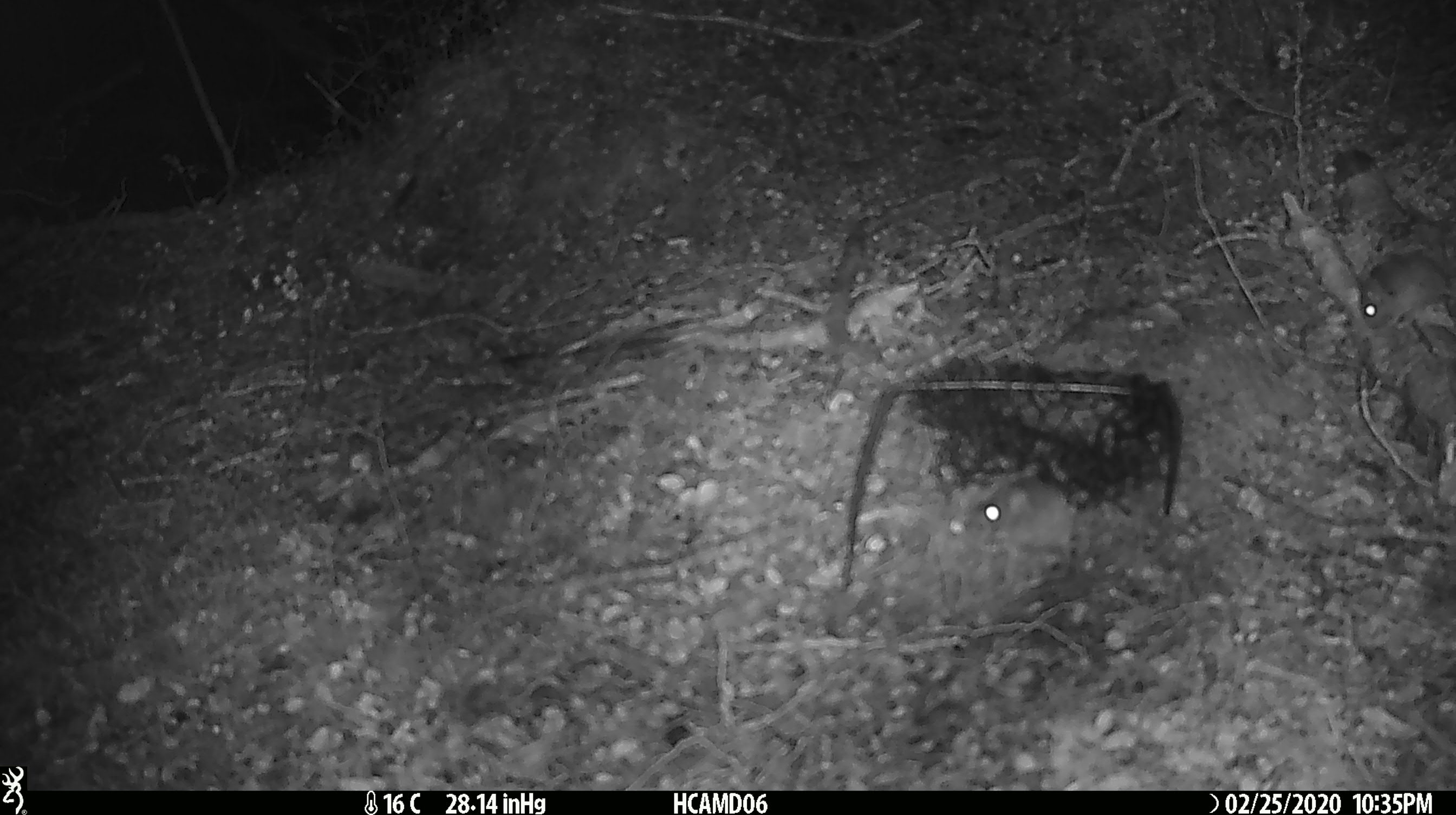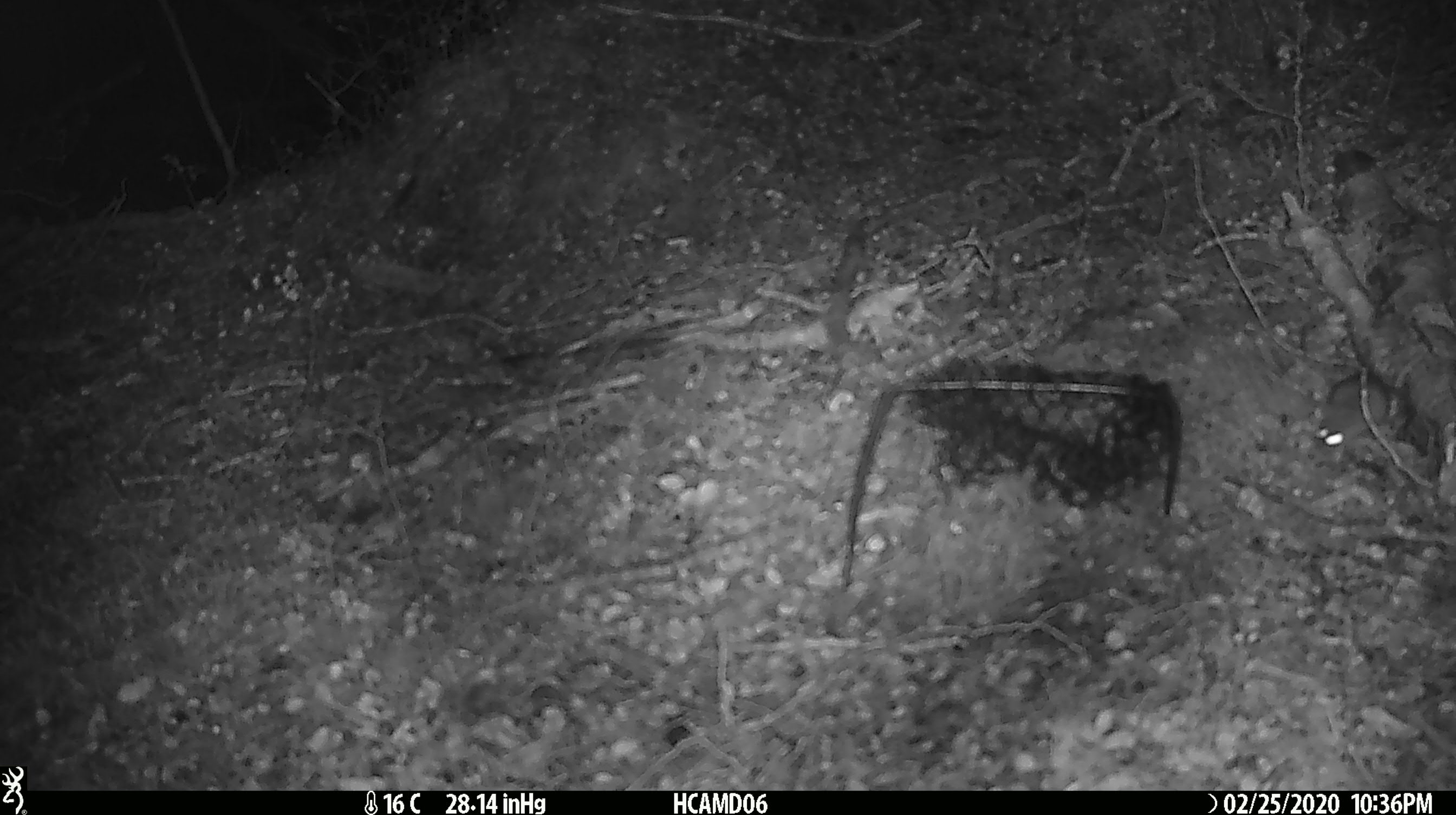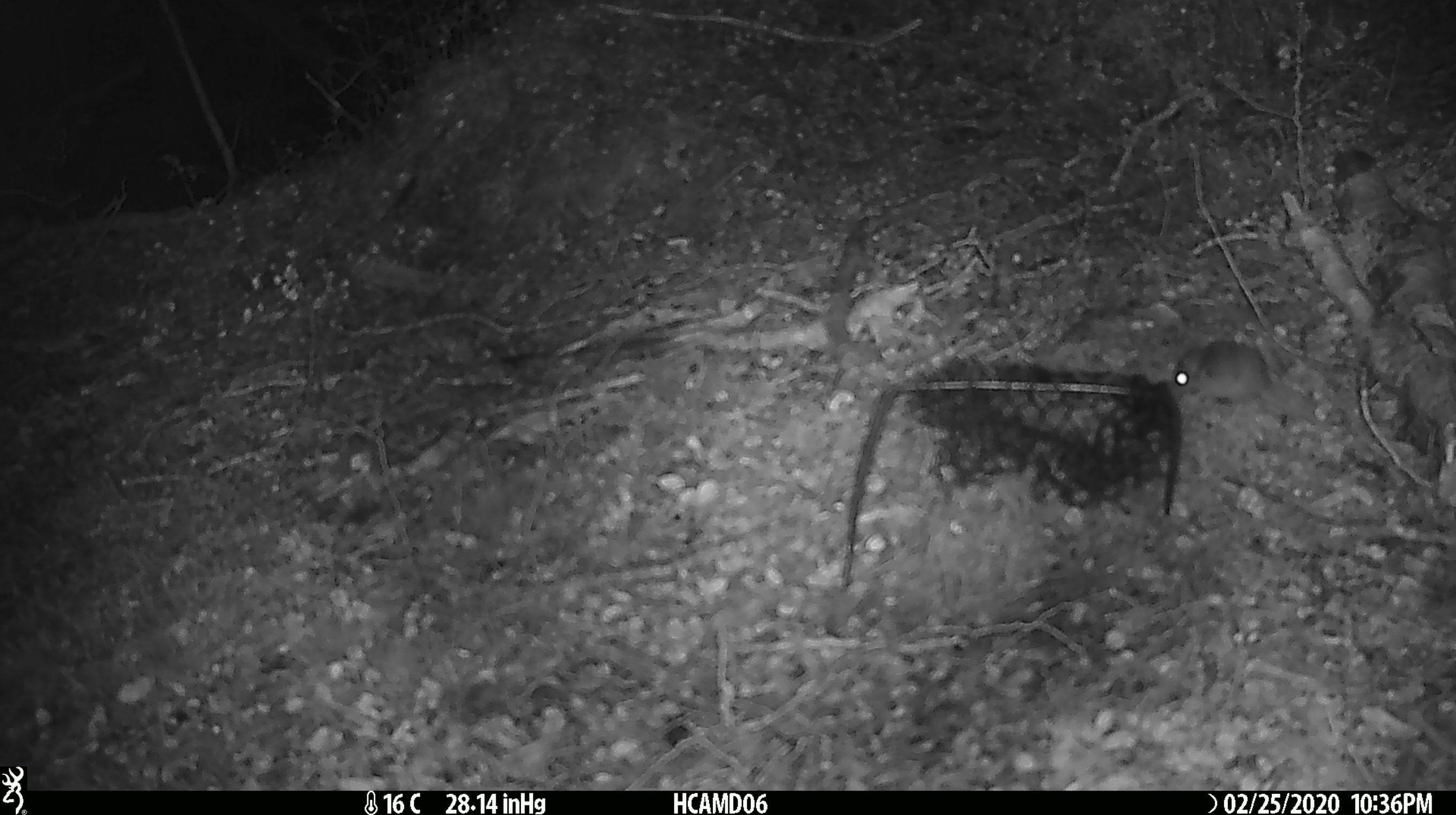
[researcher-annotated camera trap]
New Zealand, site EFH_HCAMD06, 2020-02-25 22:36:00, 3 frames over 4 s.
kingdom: Animalia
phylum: Chordata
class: Mammalia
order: Rodentia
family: Muridae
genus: Mus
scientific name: Mus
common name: mouse